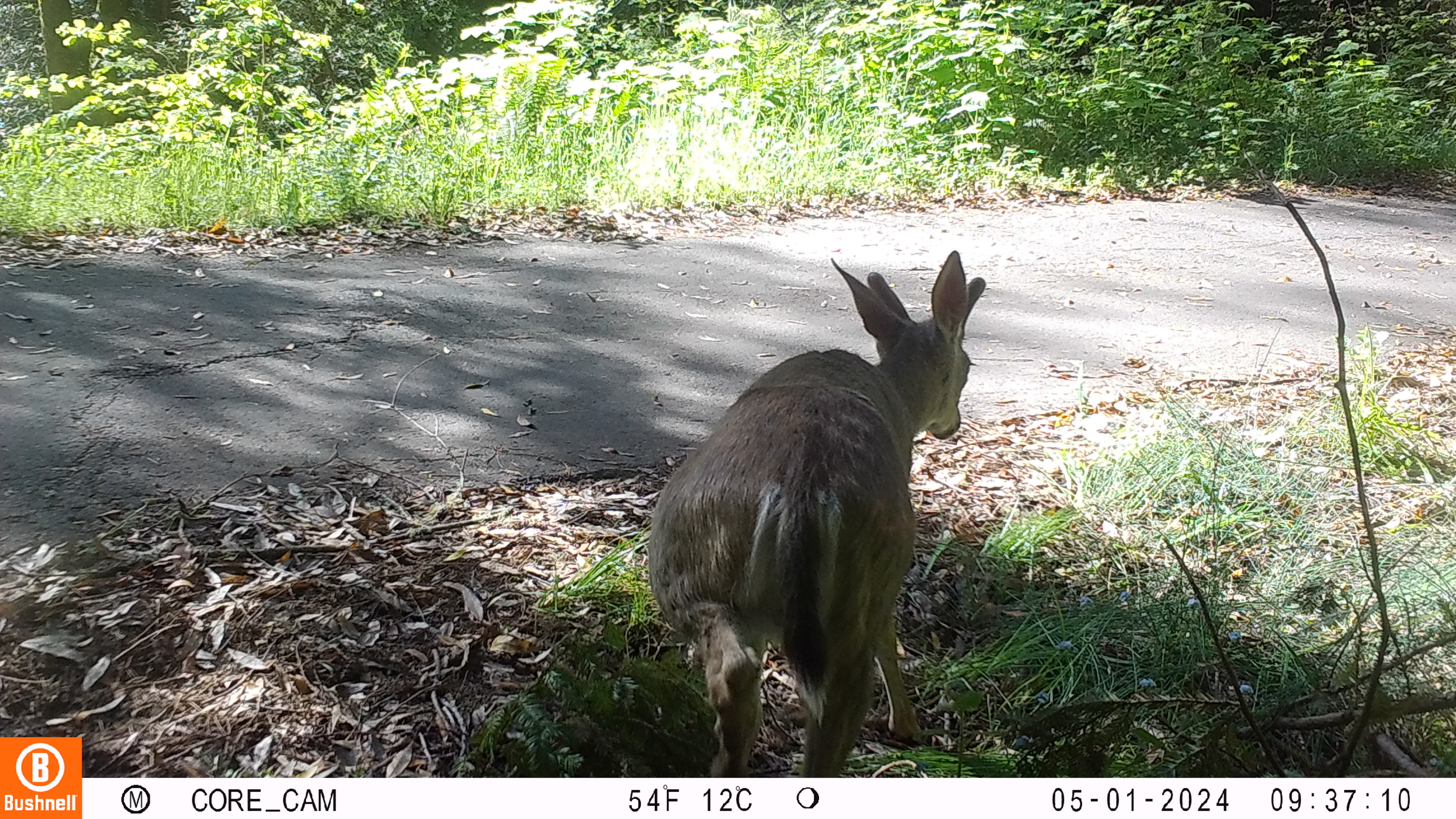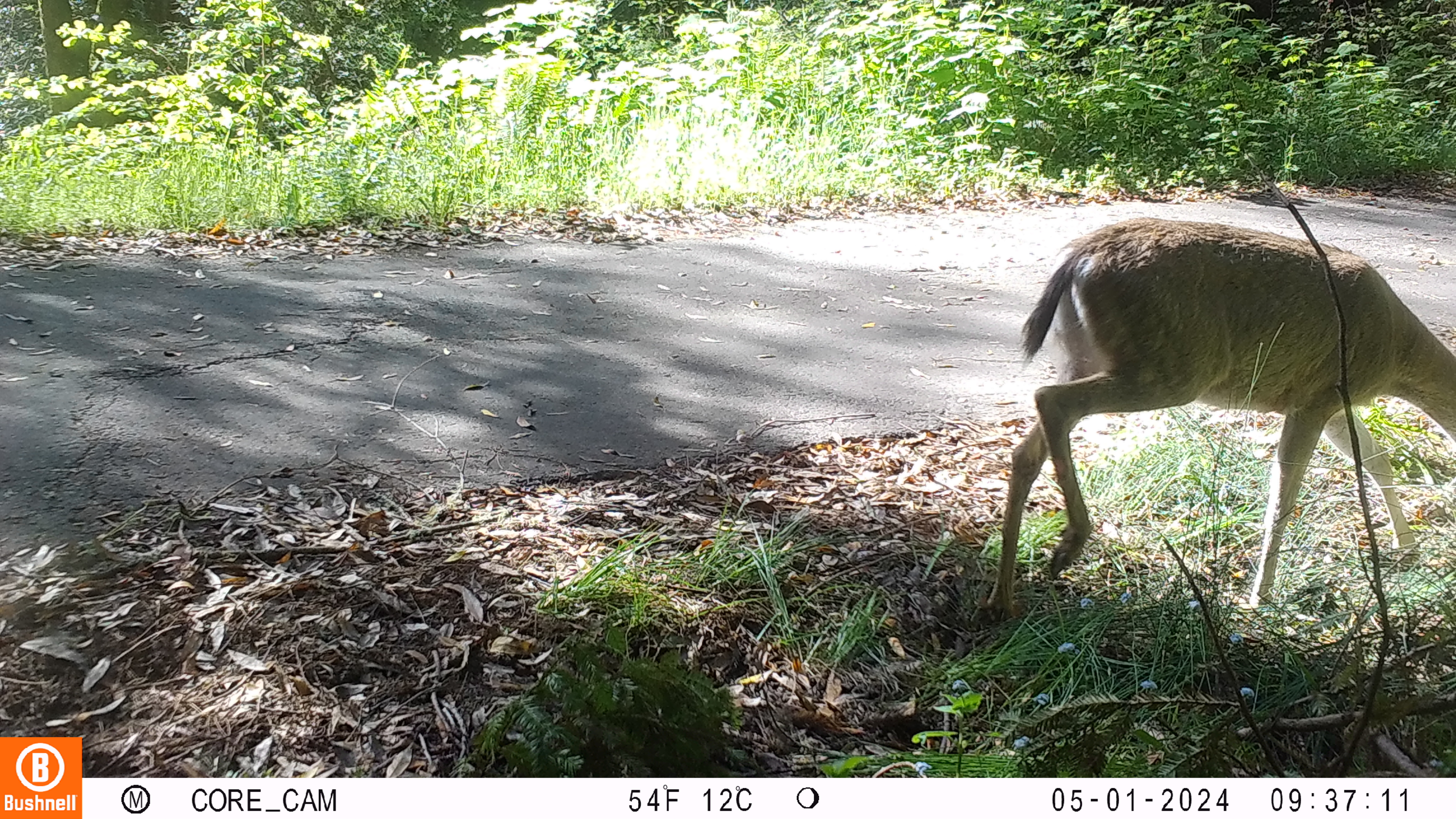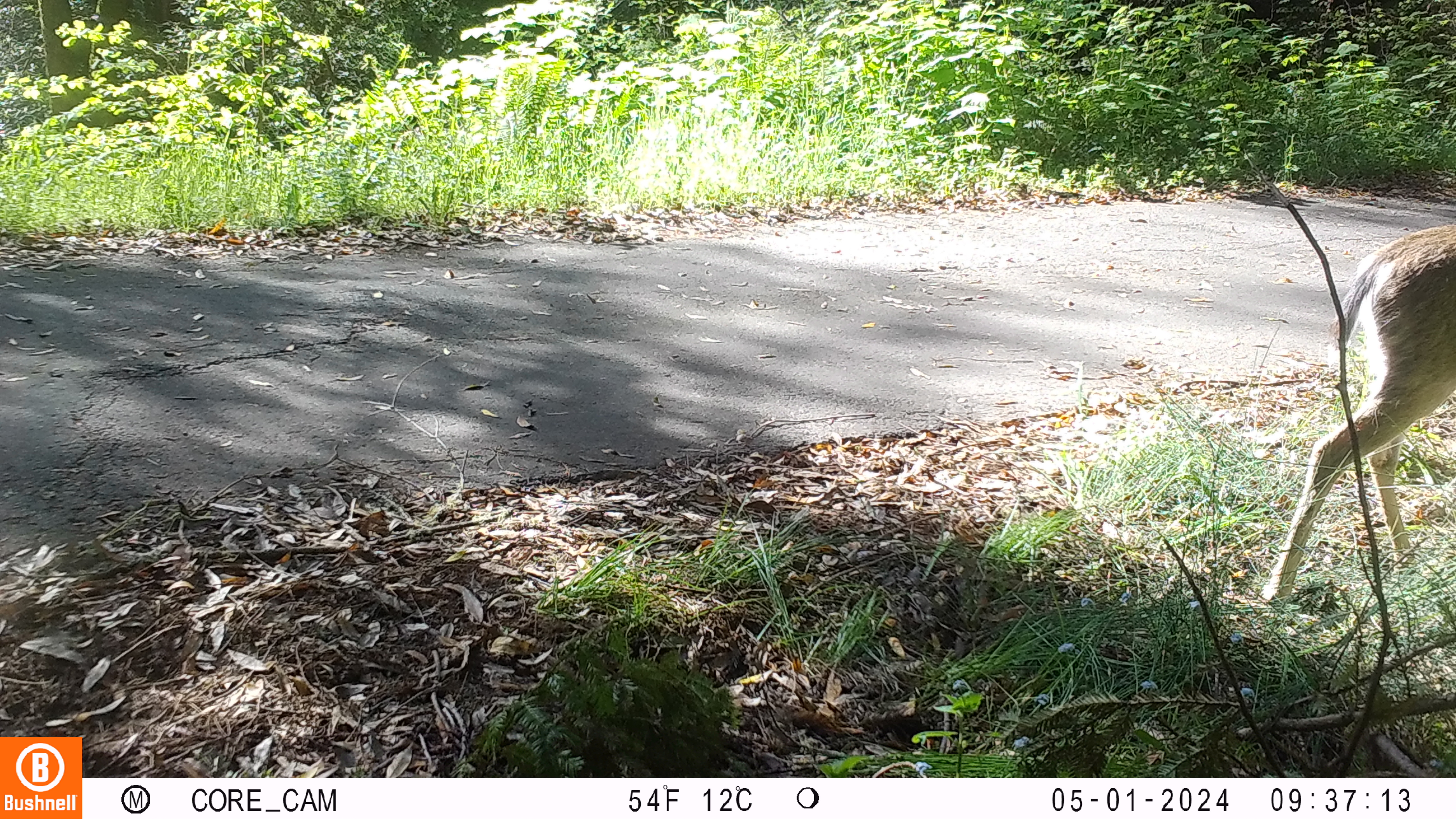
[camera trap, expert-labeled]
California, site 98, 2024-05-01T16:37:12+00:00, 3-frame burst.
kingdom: Animalia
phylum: Chordata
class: Mammalia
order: Artiodactyla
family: Cervidae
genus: Odocoileus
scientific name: Odocoileus hemionus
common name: mule deer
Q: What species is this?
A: Mule deer (Odocoileus hemionus).